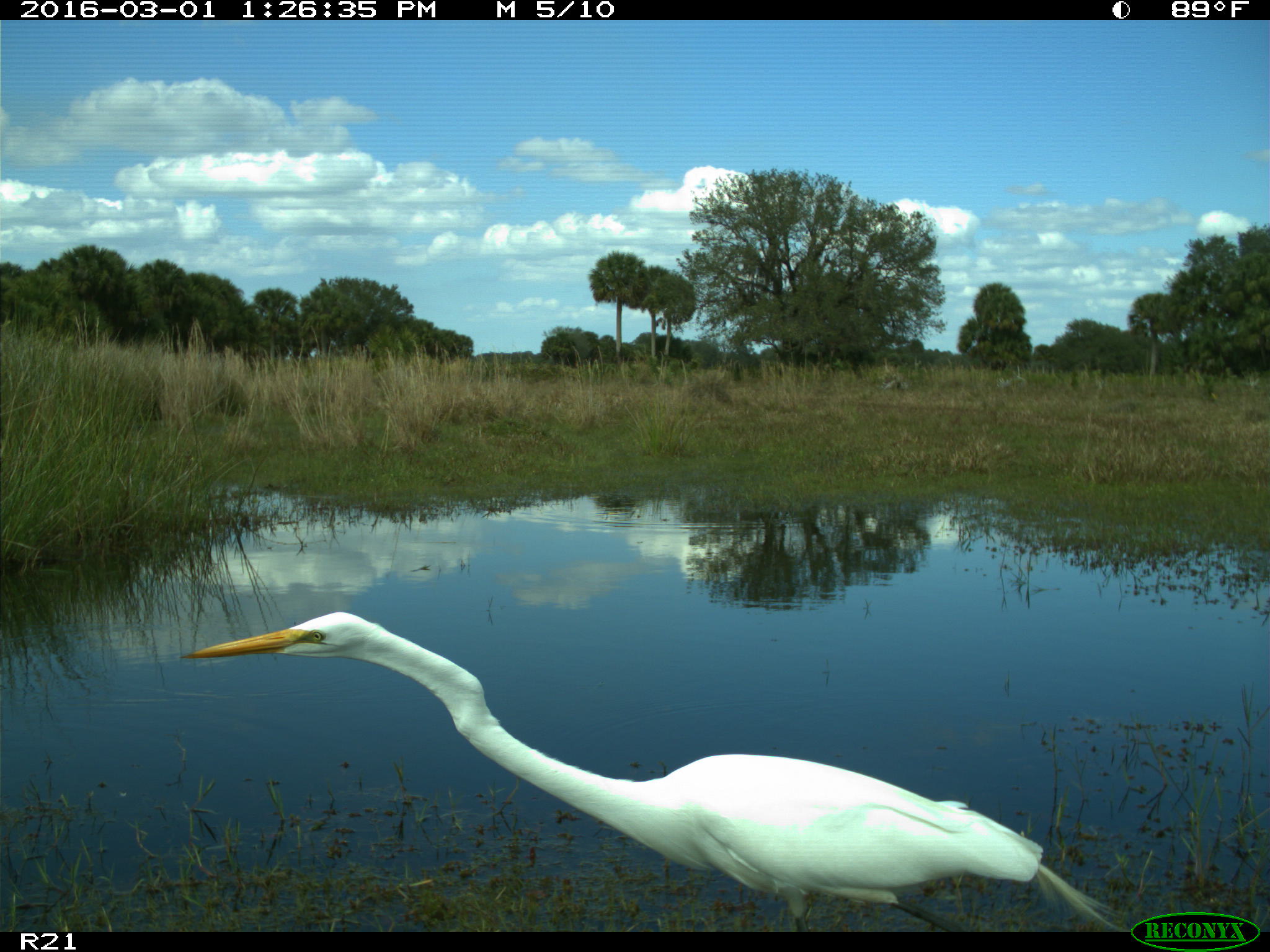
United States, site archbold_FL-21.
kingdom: Animalia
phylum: Chordata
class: Aves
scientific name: Aves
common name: birds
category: unidentified bird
Unidentified bird (birds) (Aves).